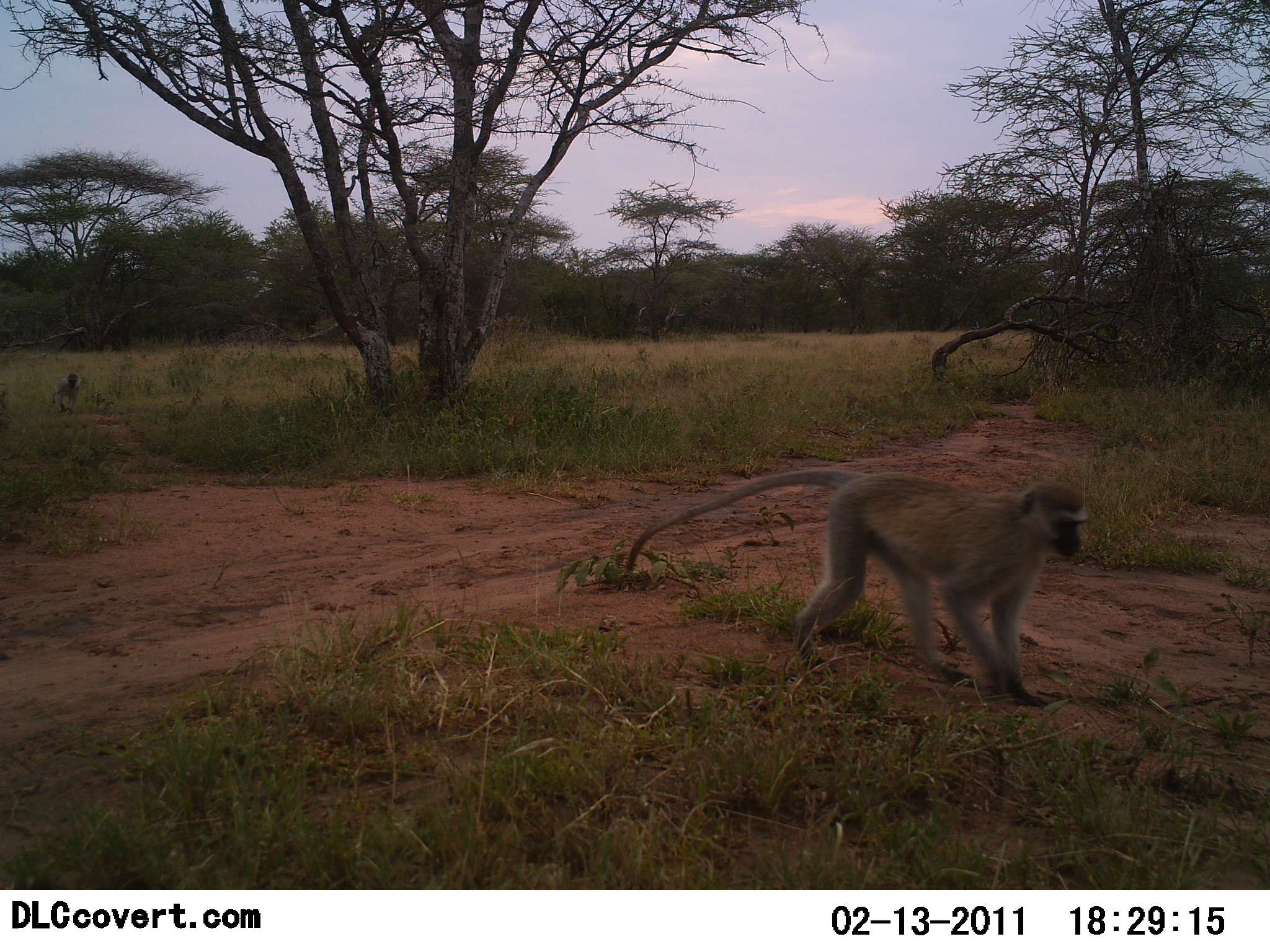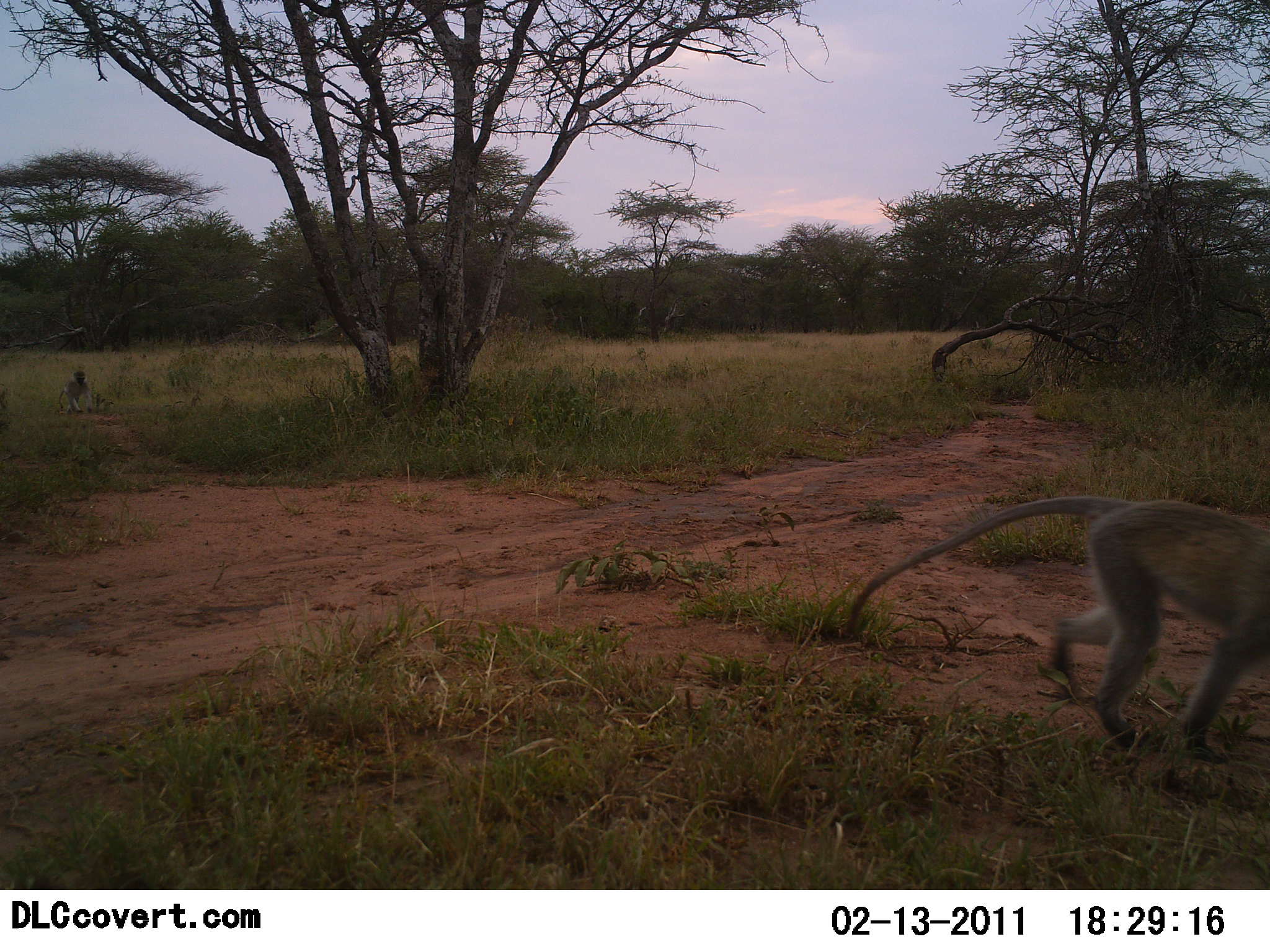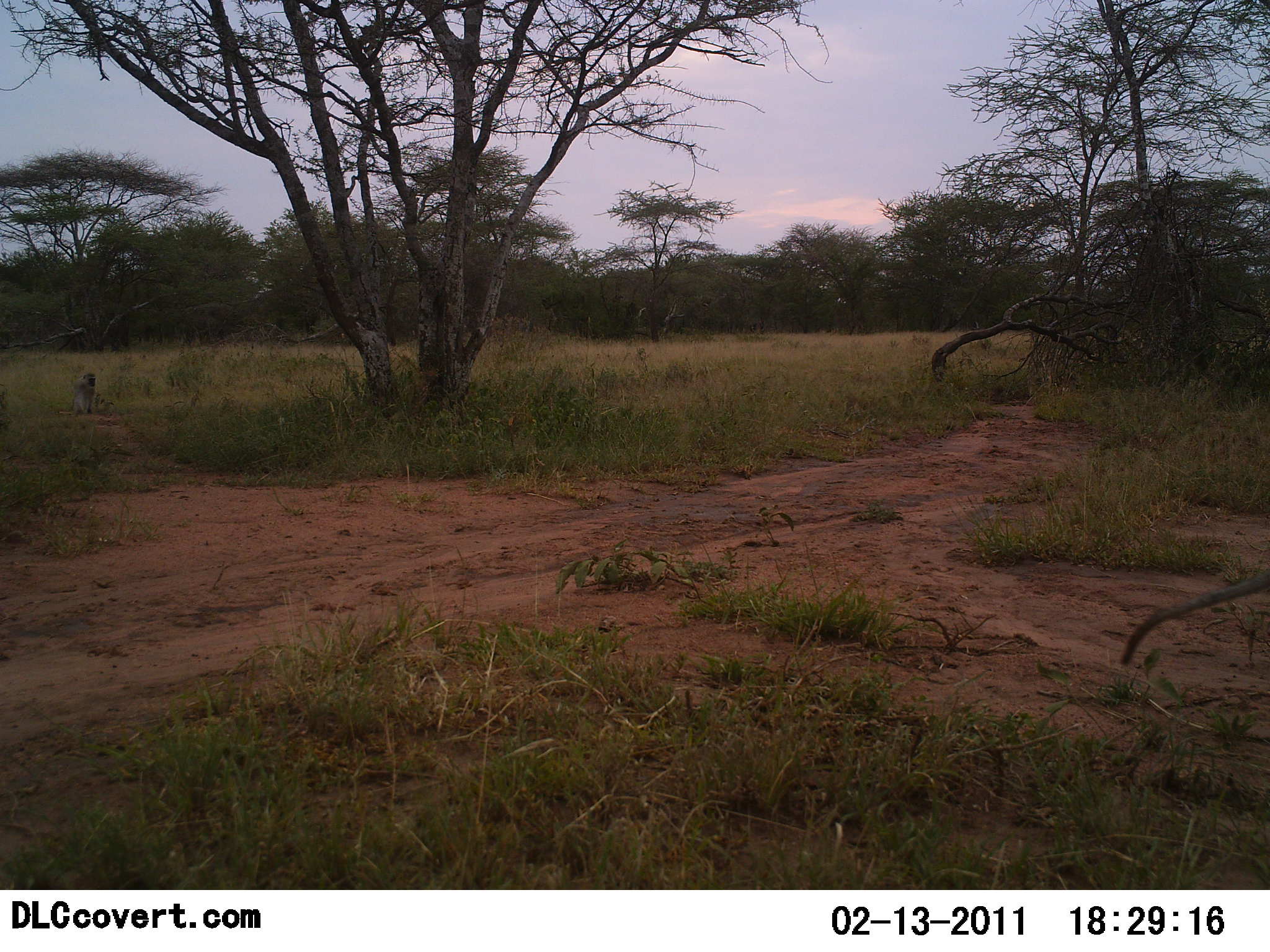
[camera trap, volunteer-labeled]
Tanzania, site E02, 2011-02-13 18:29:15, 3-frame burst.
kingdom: Animalia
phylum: Chordata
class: Mammalia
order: Primates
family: Cercopithecidae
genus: Chlorocebus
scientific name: Chlorocebus pygerythrus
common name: vervet monkey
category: monkeyvervet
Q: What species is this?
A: Monkeyvervet (vervet monkey) (Chlorocebus pygerythrus).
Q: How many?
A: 2.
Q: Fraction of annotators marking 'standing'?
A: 0%.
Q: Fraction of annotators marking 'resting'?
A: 0%.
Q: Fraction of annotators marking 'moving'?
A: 100%.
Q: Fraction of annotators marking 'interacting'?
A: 0%.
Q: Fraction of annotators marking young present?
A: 0%.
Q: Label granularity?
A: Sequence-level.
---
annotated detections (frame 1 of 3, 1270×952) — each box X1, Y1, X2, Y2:
animal: 625, 467, 1090, 709; 50, 370, 80, 414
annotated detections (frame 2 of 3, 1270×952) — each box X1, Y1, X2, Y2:
animal: 846, 493, 1269, 760; 59, 371, 95, 413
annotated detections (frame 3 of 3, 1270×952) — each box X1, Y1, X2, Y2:
animal: 1121, 566, 1270, 667; 68, 373, 103, 417